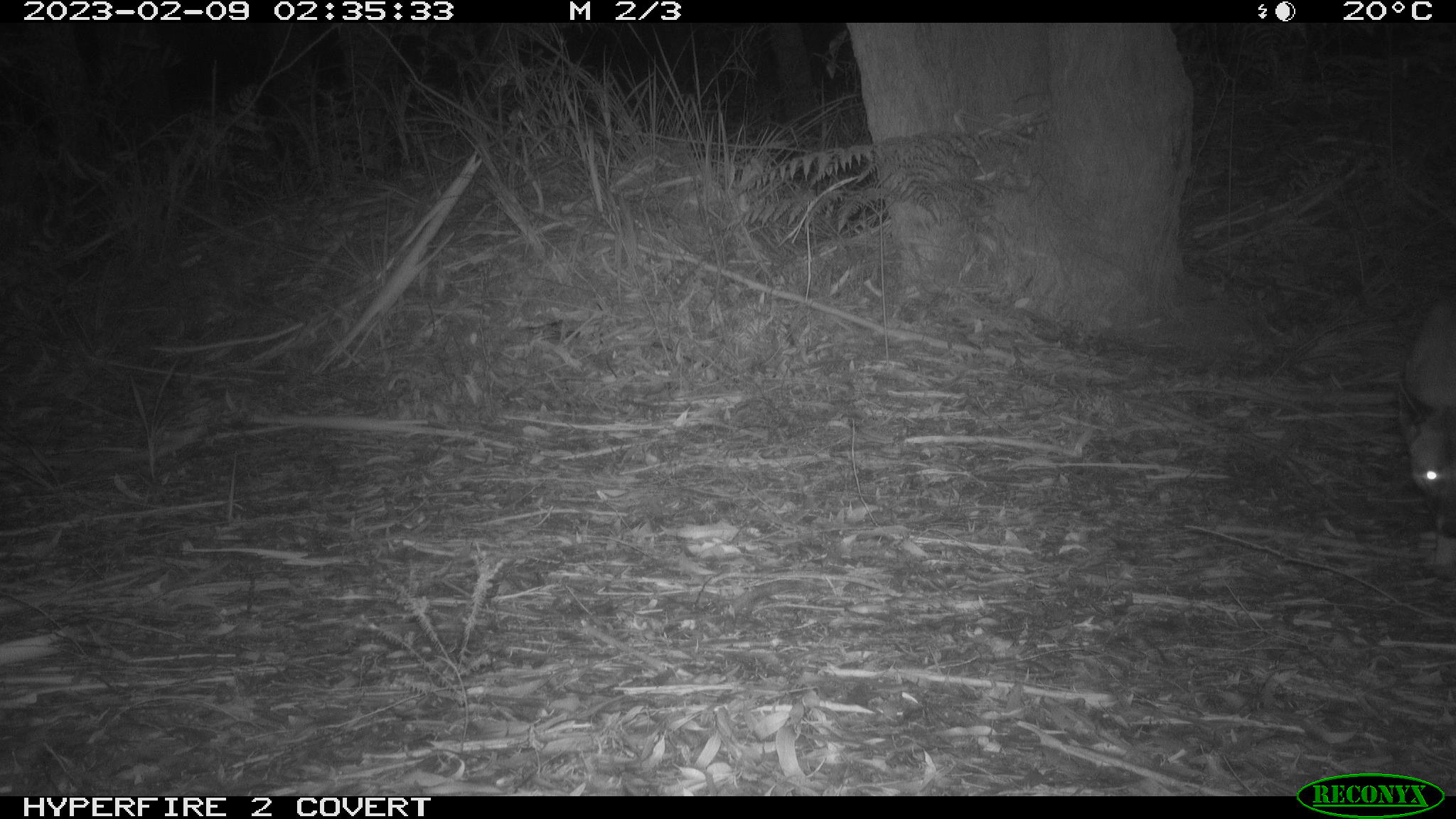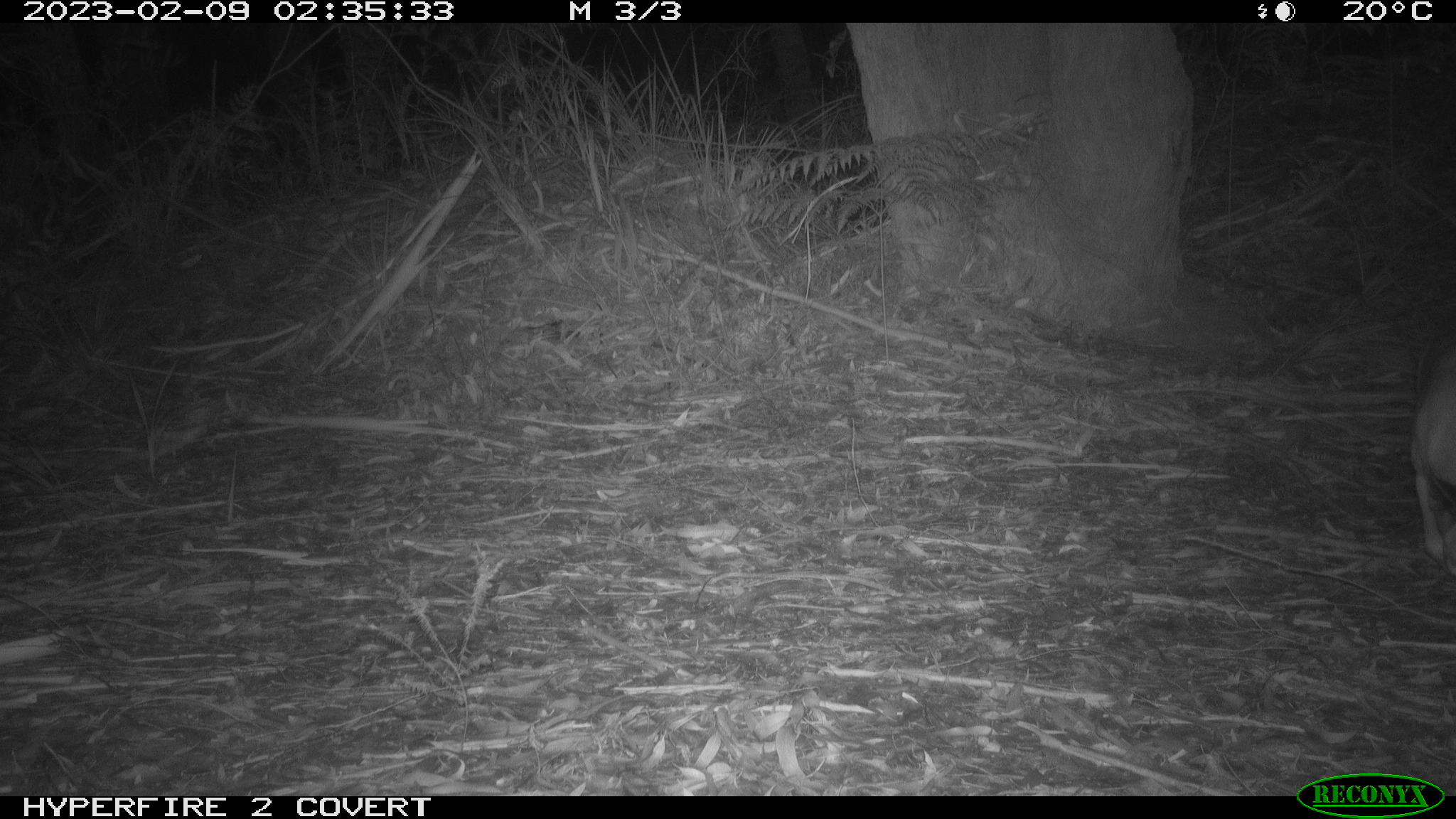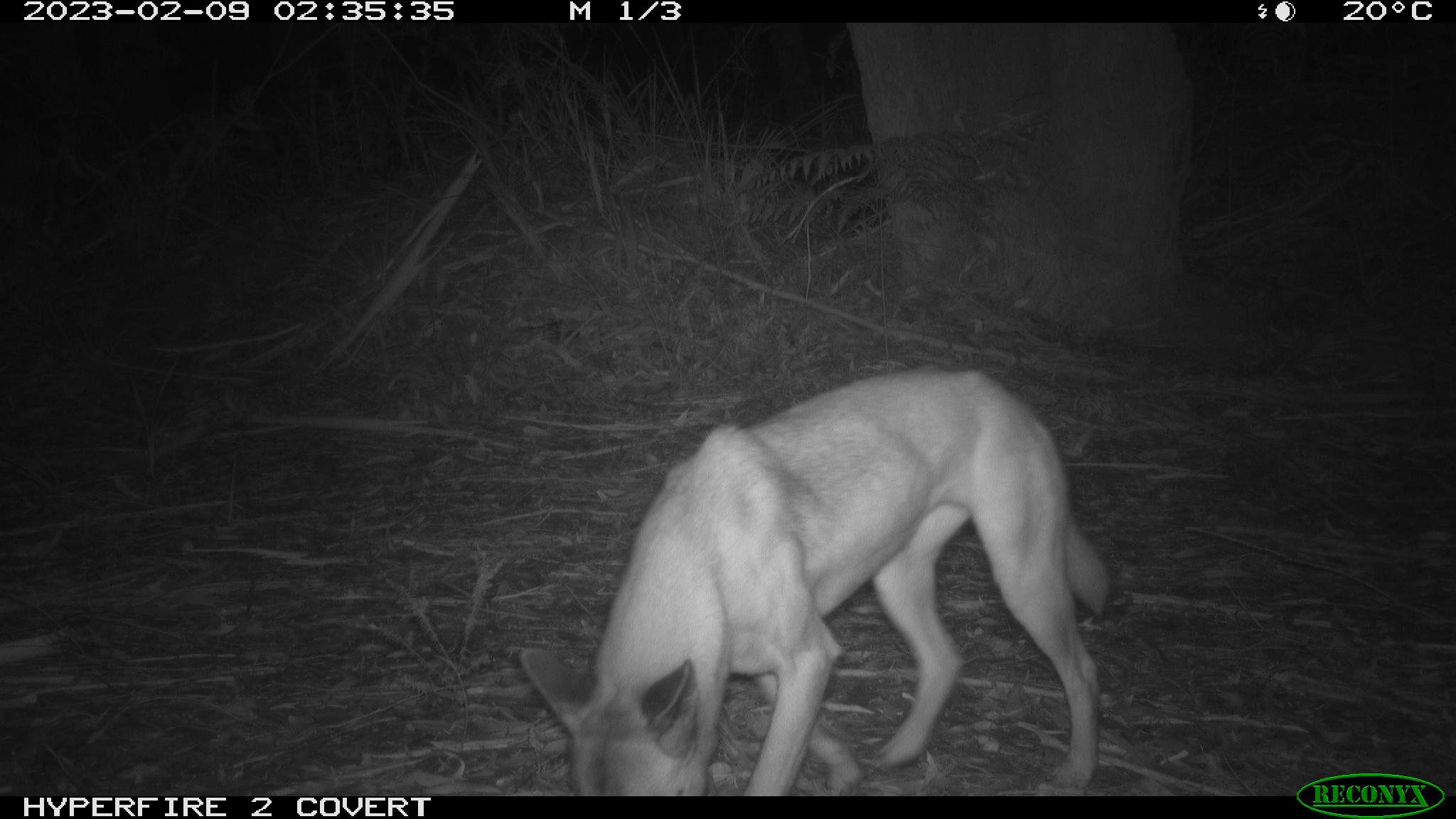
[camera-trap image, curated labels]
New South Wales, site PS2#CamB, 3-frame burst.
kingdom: Animalia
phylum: Chordata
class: Mammalia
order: Carnivora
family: Canidae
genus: Canis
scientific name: Canis familiaris dingo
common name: dingo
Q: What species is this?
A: Dingo (Canis familiaris dingo).